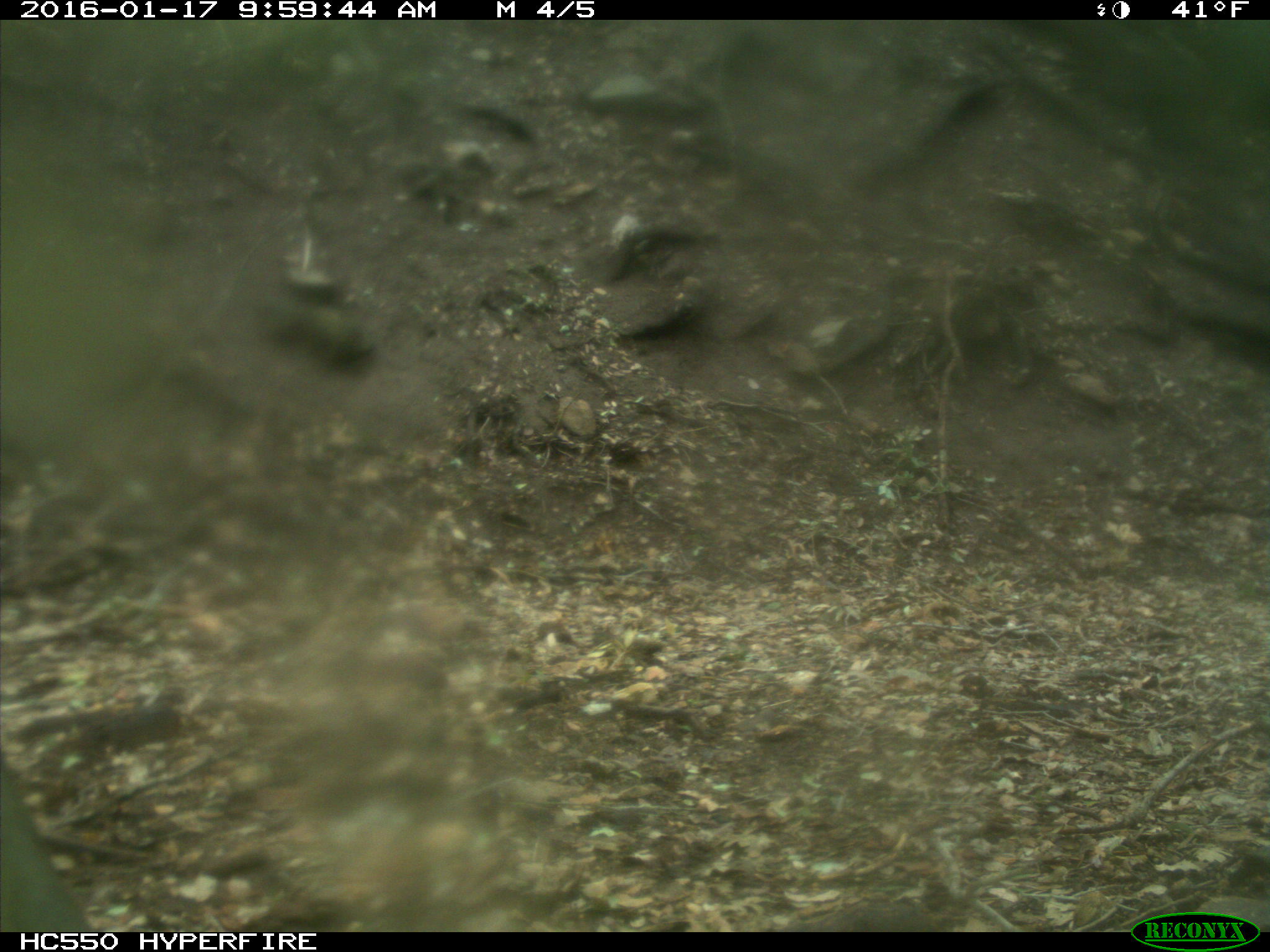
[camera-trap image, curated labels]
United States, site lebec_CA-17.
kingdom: Animalia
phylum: Chordata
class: Mammalia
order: Artiodactyla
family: Cervidae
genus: Cervus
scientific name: Cervus canadensis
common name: elk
Cervus canadensis (elk).